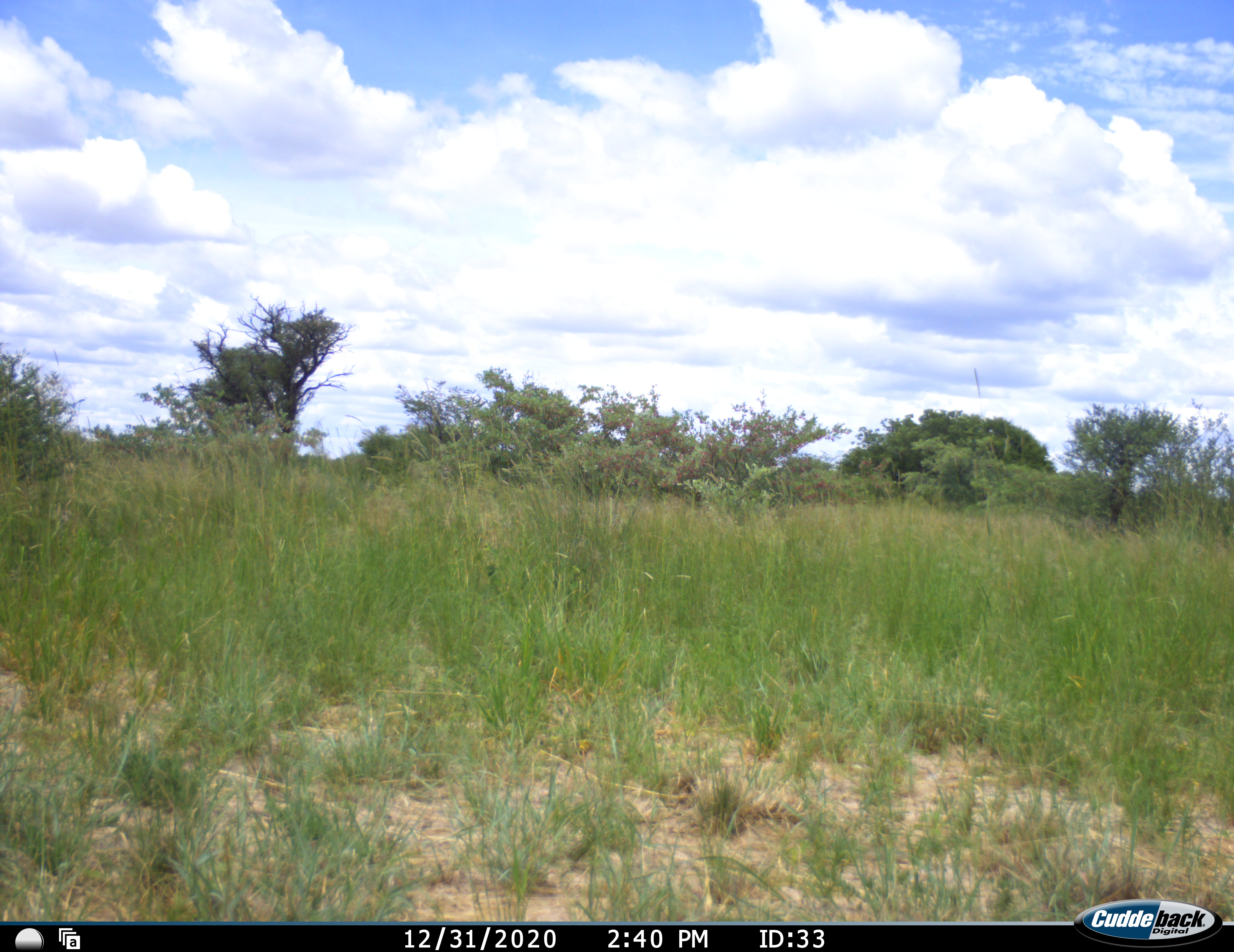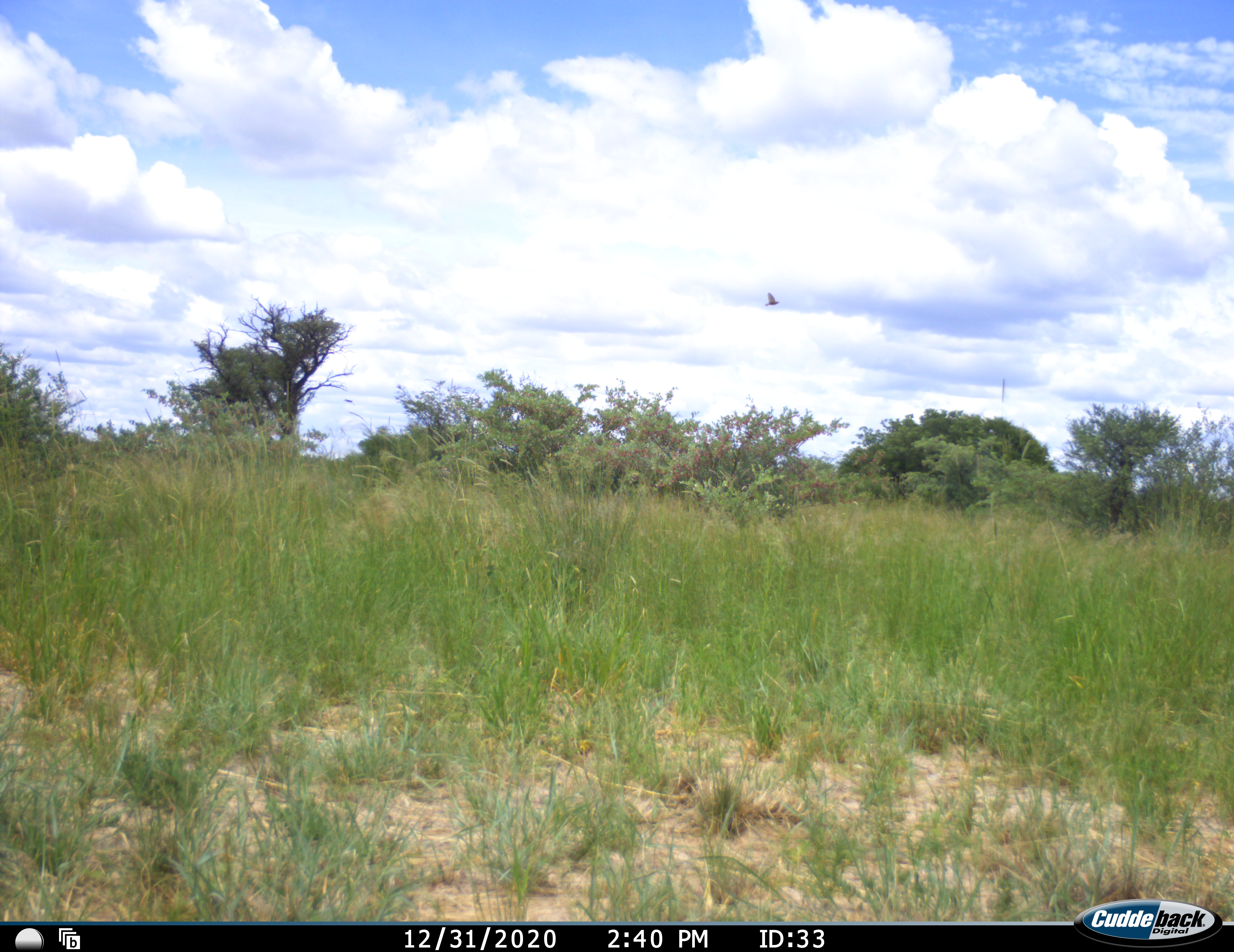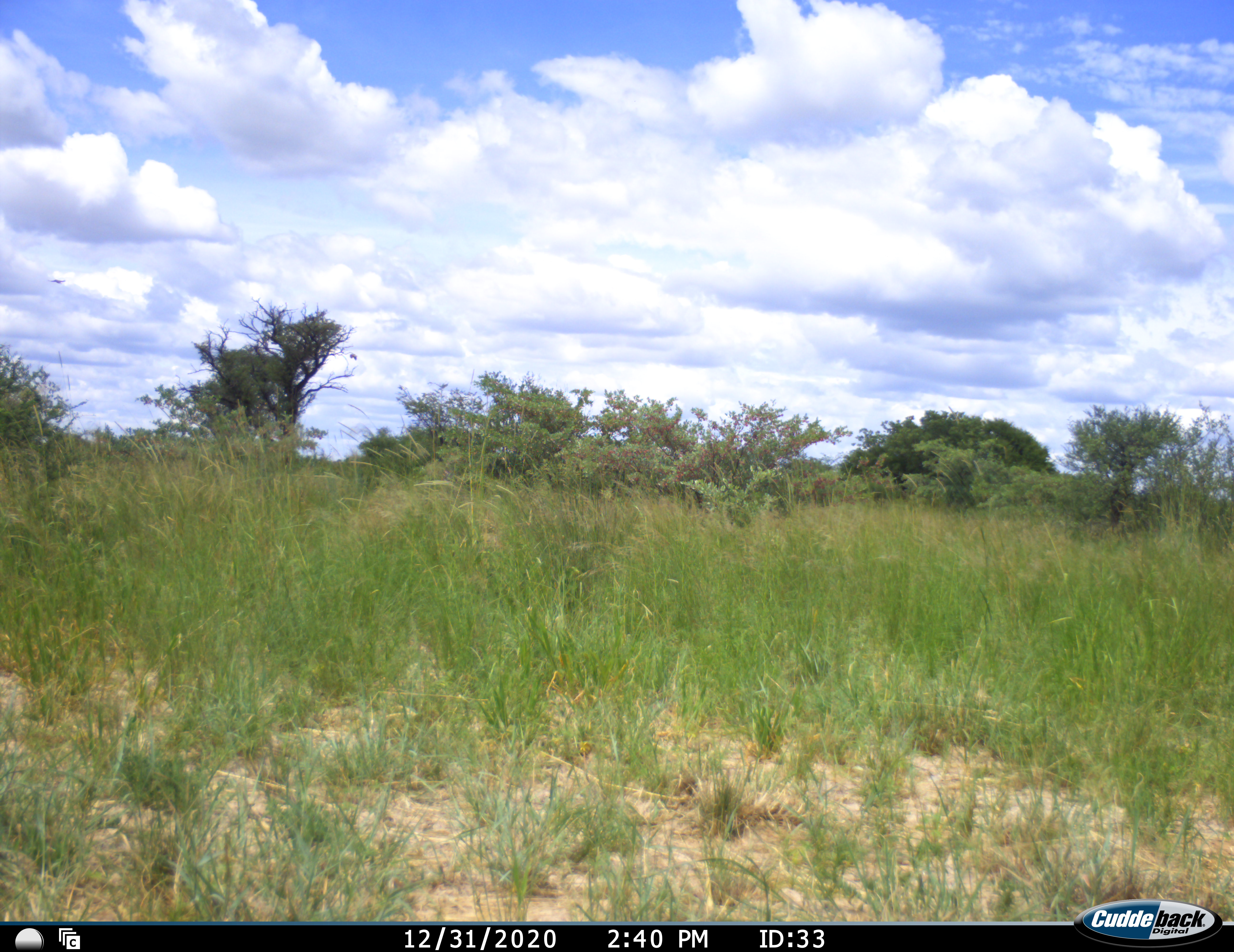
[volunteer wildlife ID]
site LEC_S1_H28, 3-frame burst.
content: unidentified animal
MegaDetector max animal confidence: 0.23